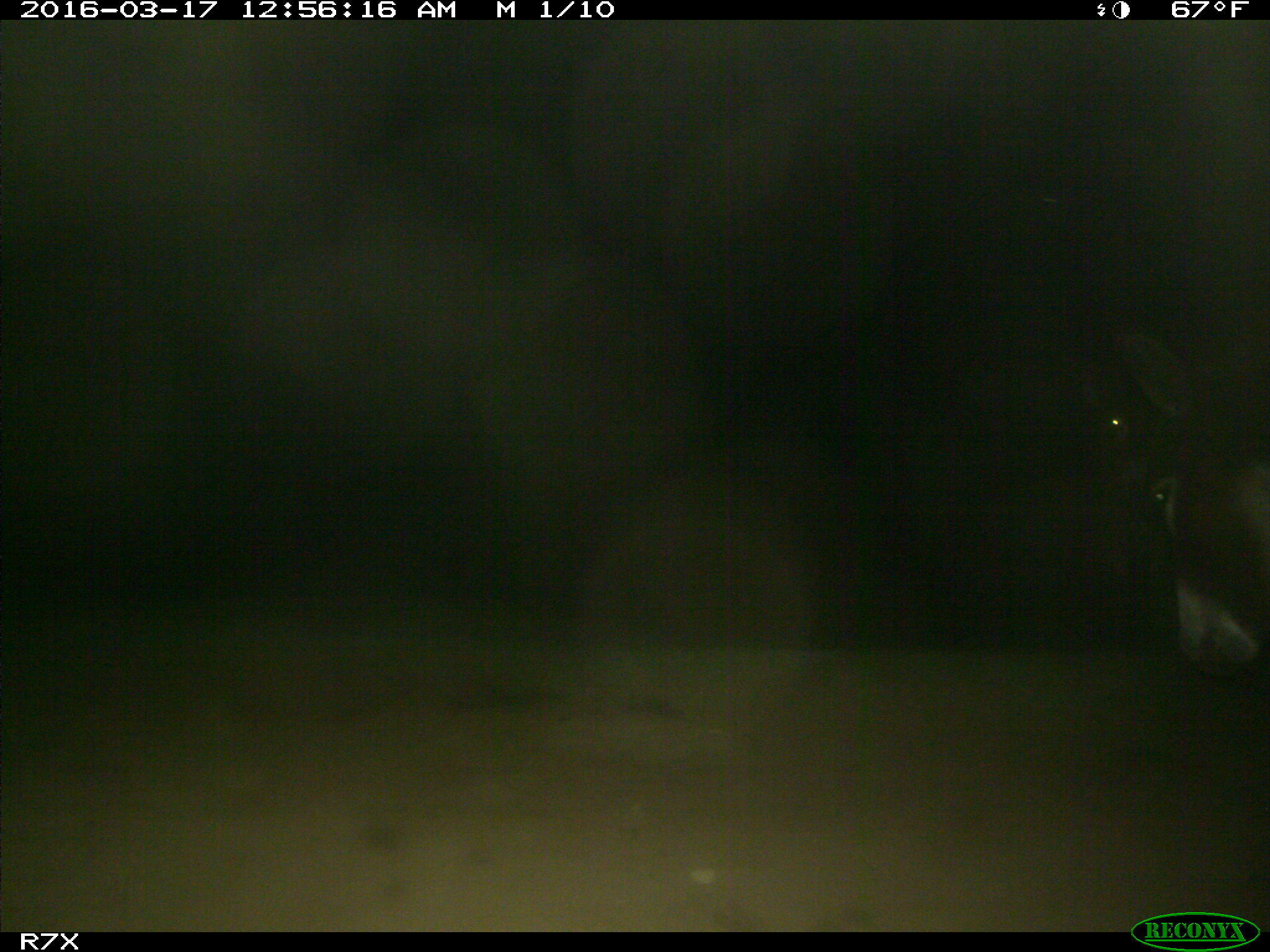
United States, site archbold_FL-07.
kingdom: Animalia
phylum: Chordata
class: Mammalia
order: Perissodactyla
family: Equidae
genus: Equus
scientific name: Equus africanus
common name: african wild ass